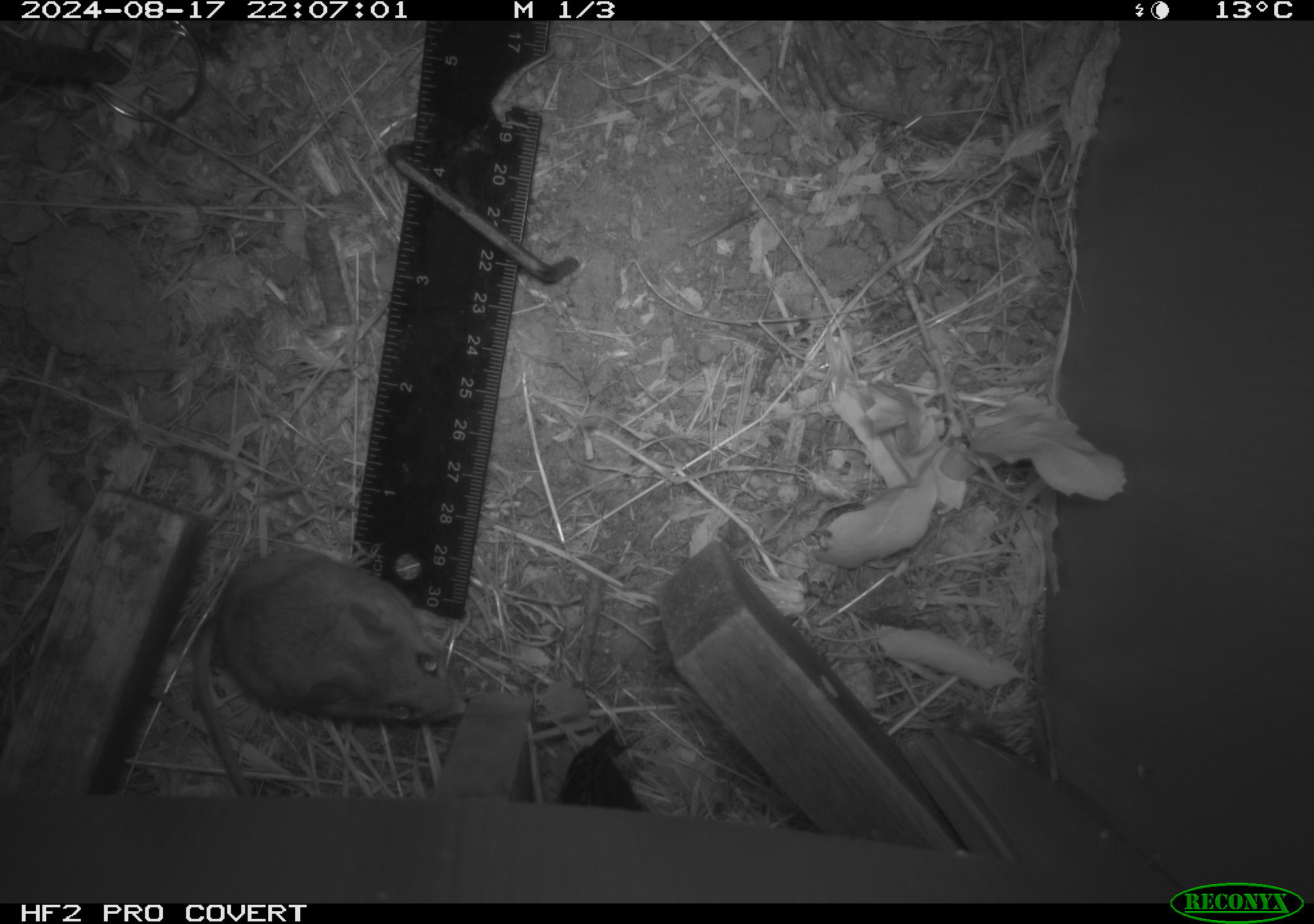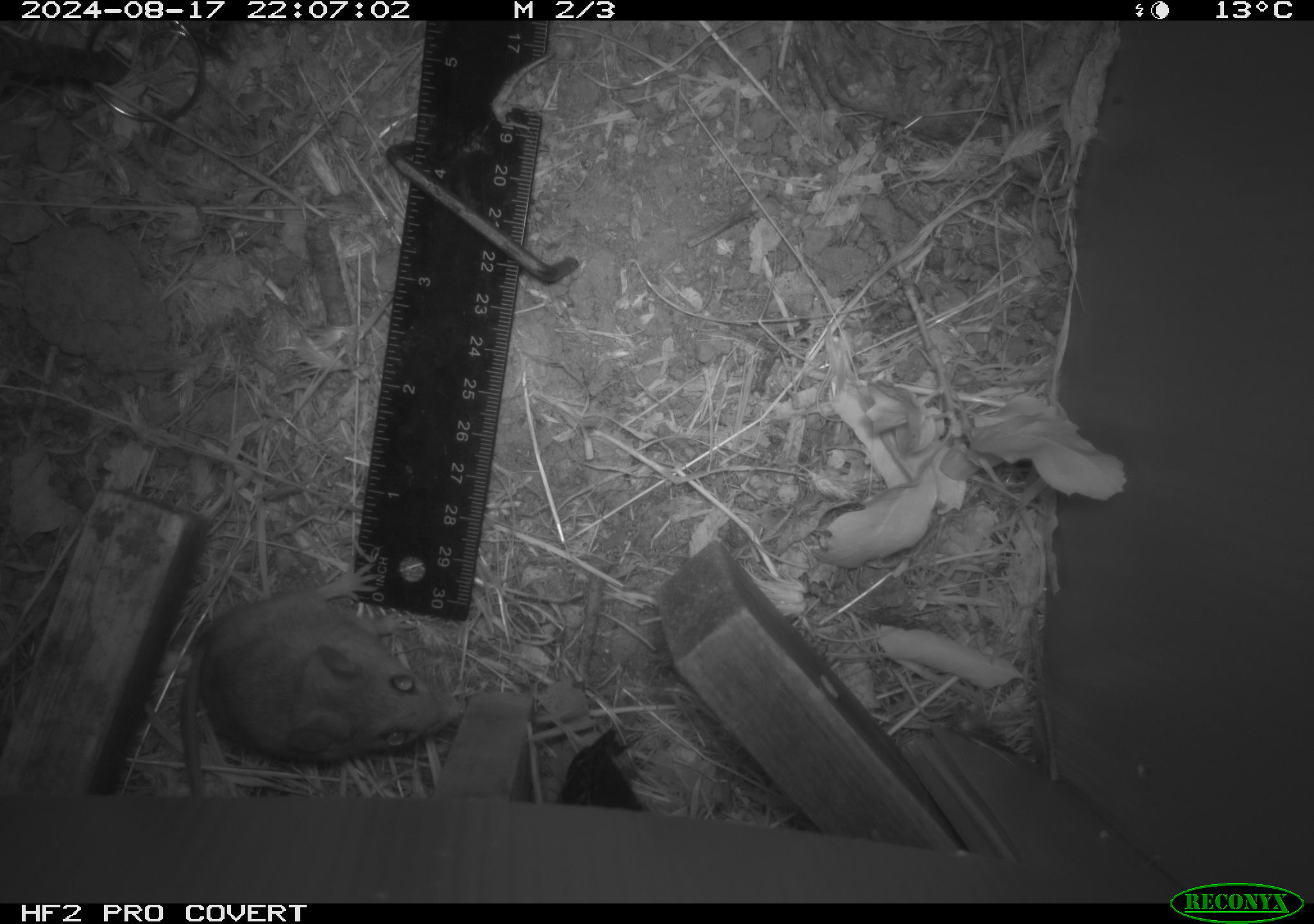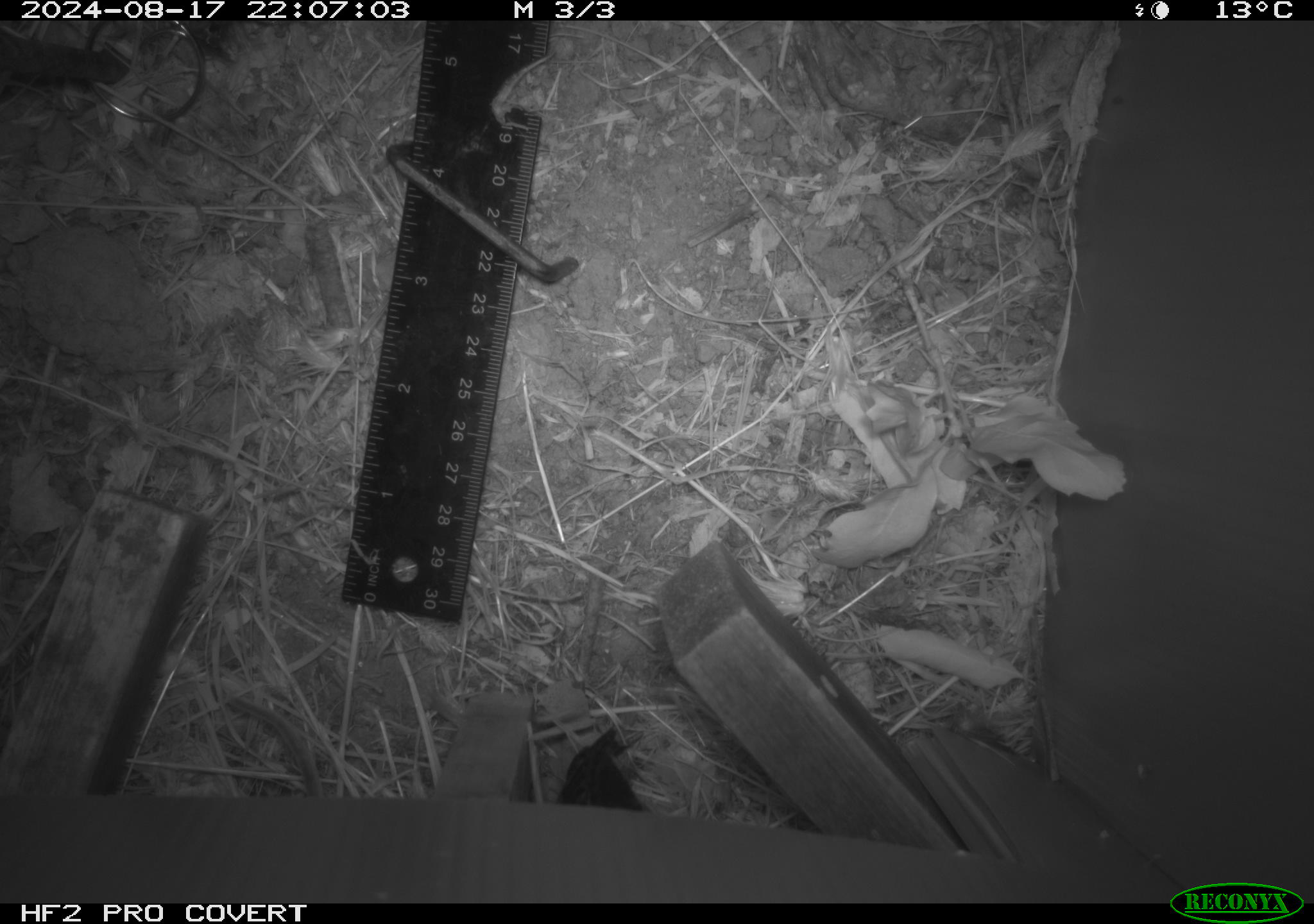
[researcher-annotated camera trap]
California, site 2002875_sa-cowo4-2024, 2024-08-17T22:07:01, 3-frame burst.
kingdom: Animalia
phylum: Chordata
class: Mammalia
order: Rodentia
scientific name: Rodentia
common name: mouse species